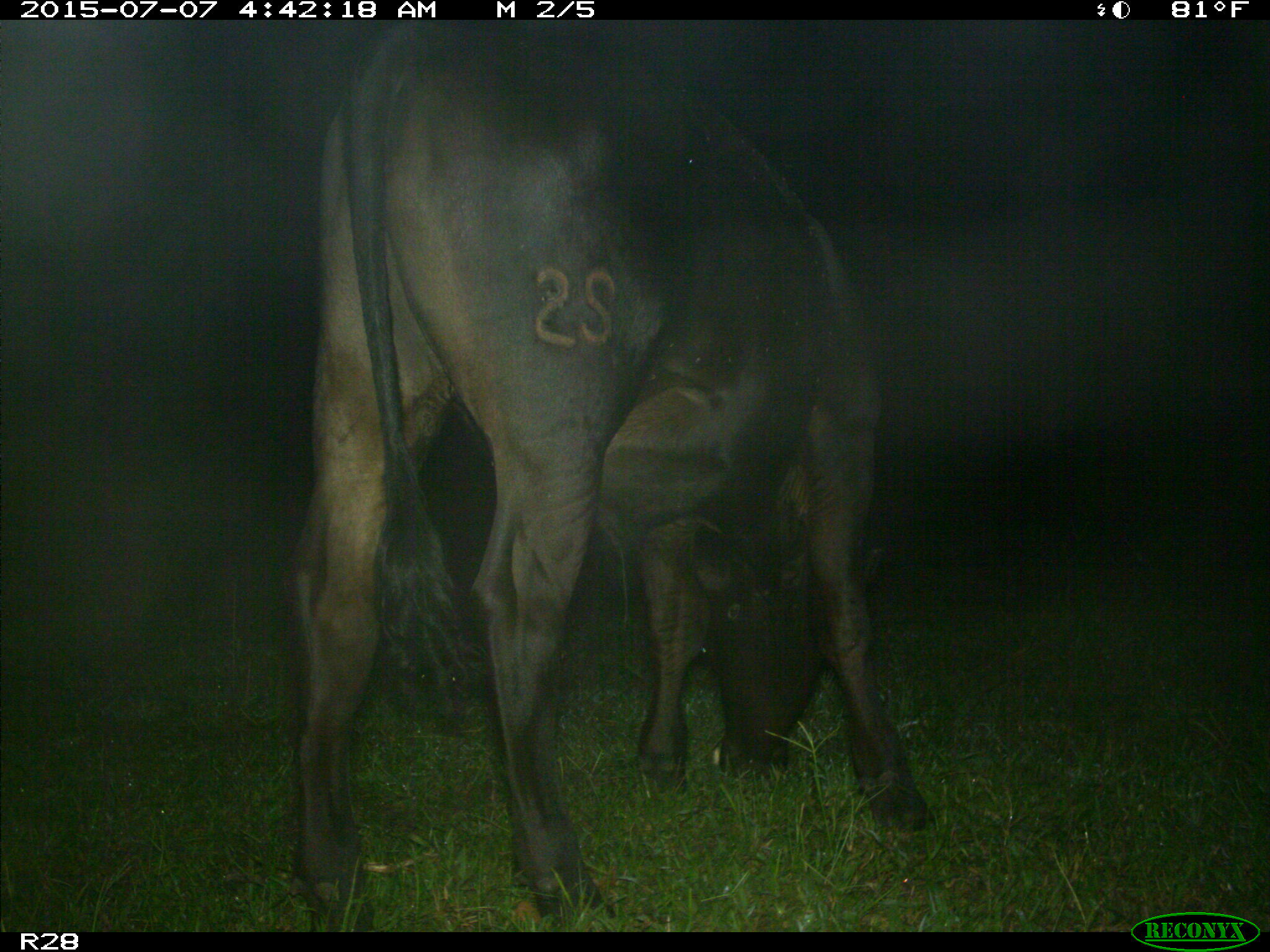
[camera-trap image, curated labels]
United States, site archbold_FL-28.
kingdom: Animalia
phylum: Chordata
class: Mammalia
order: Artiodactyla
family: Bovidae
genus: Bos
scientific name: Bos taurus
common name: domestic cow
Bos taurus (domestic cow).